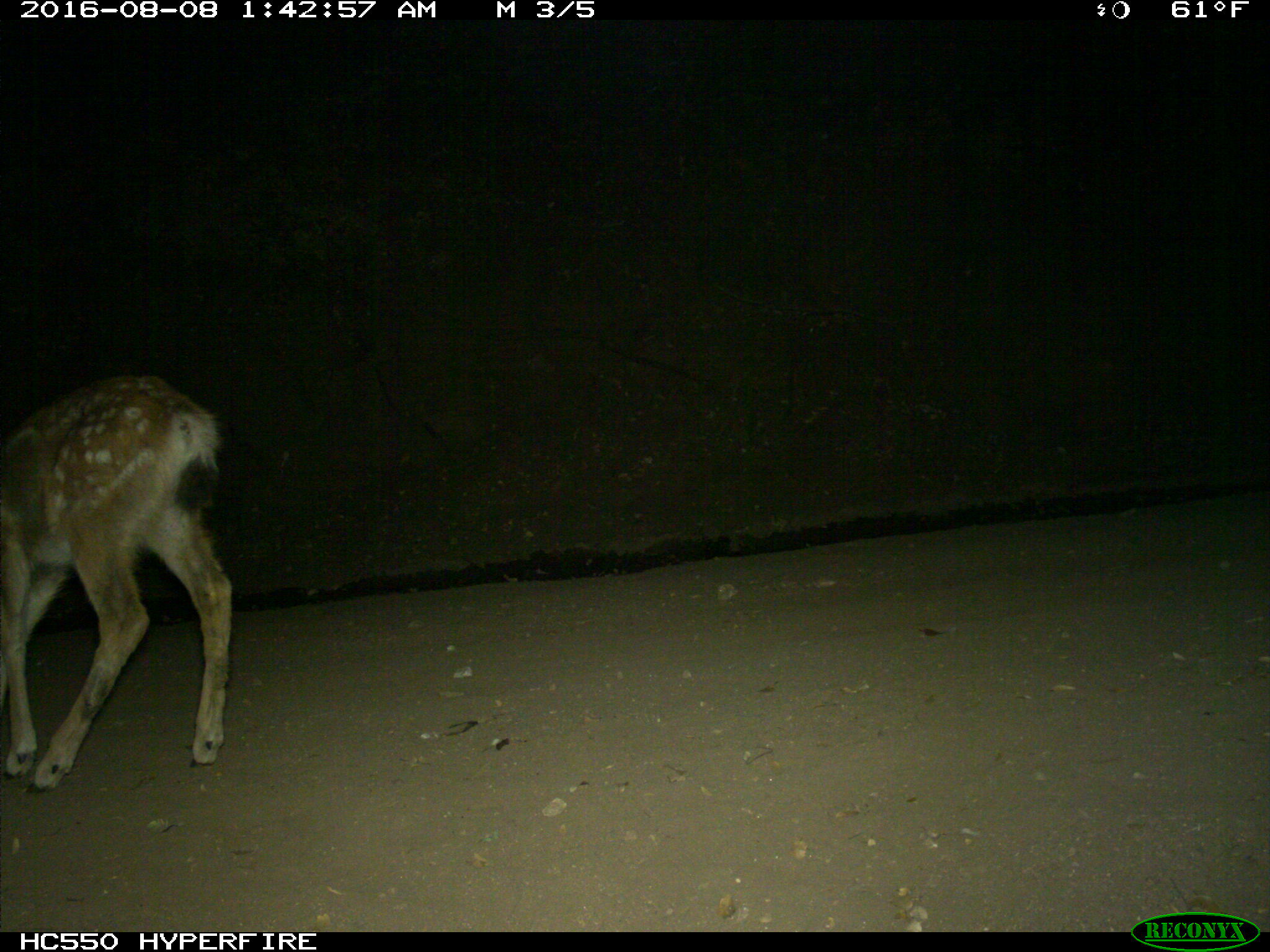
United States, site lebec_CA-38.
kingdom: Animalia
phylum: Chordata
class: Mammalia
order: Artiodactyla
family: Cervidae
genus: Odocoileus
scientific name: Odocoileus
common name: deer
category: unidentified deer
Unidentified deer (deer) (Odocoileus).